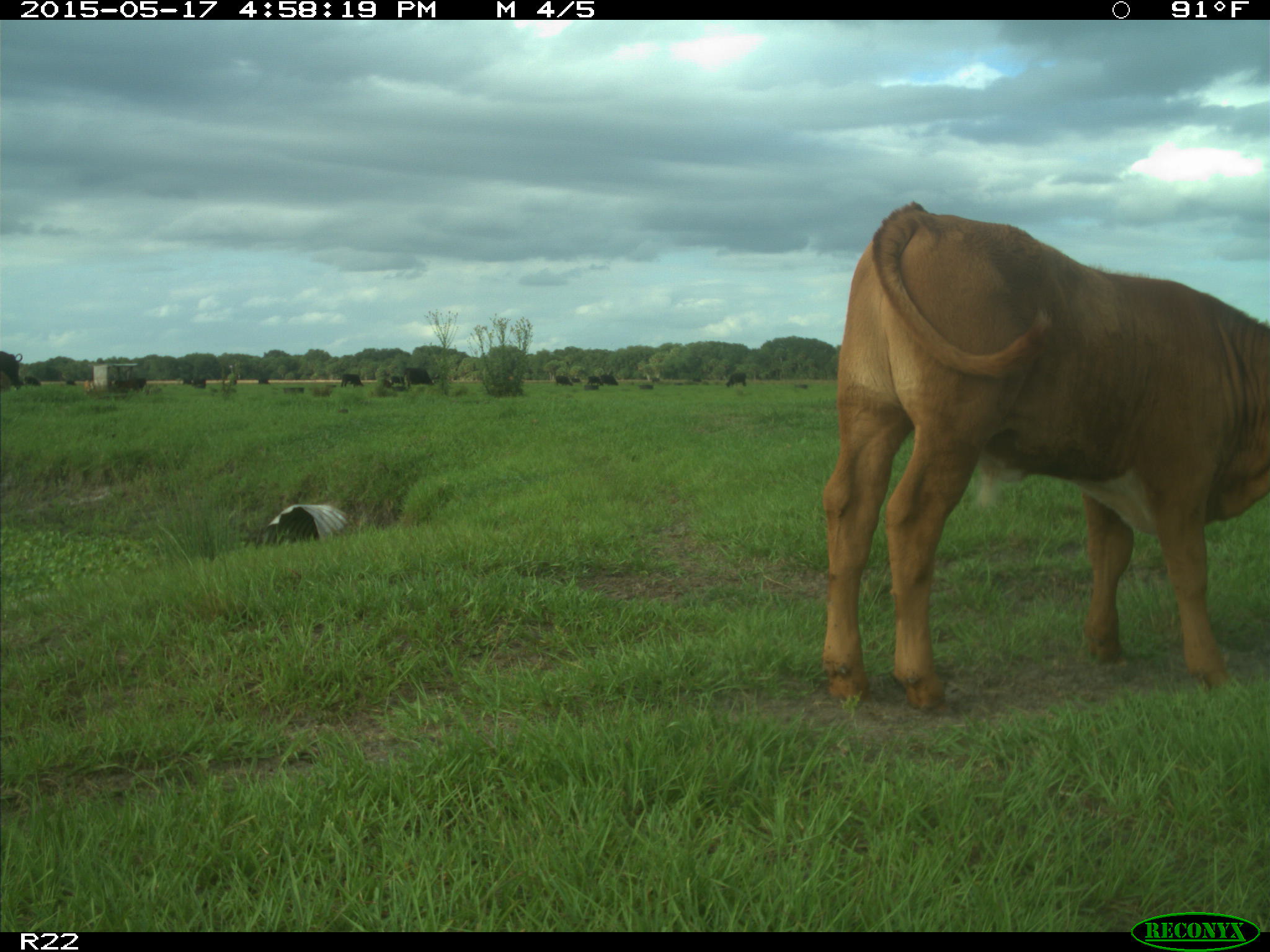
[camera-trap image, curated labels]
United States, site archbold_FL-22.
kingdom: Animalia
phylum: Chordata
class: Mammalia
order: Artiodactyla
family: Bovidae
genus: Bos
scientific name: Bos taurus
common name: domestic cow